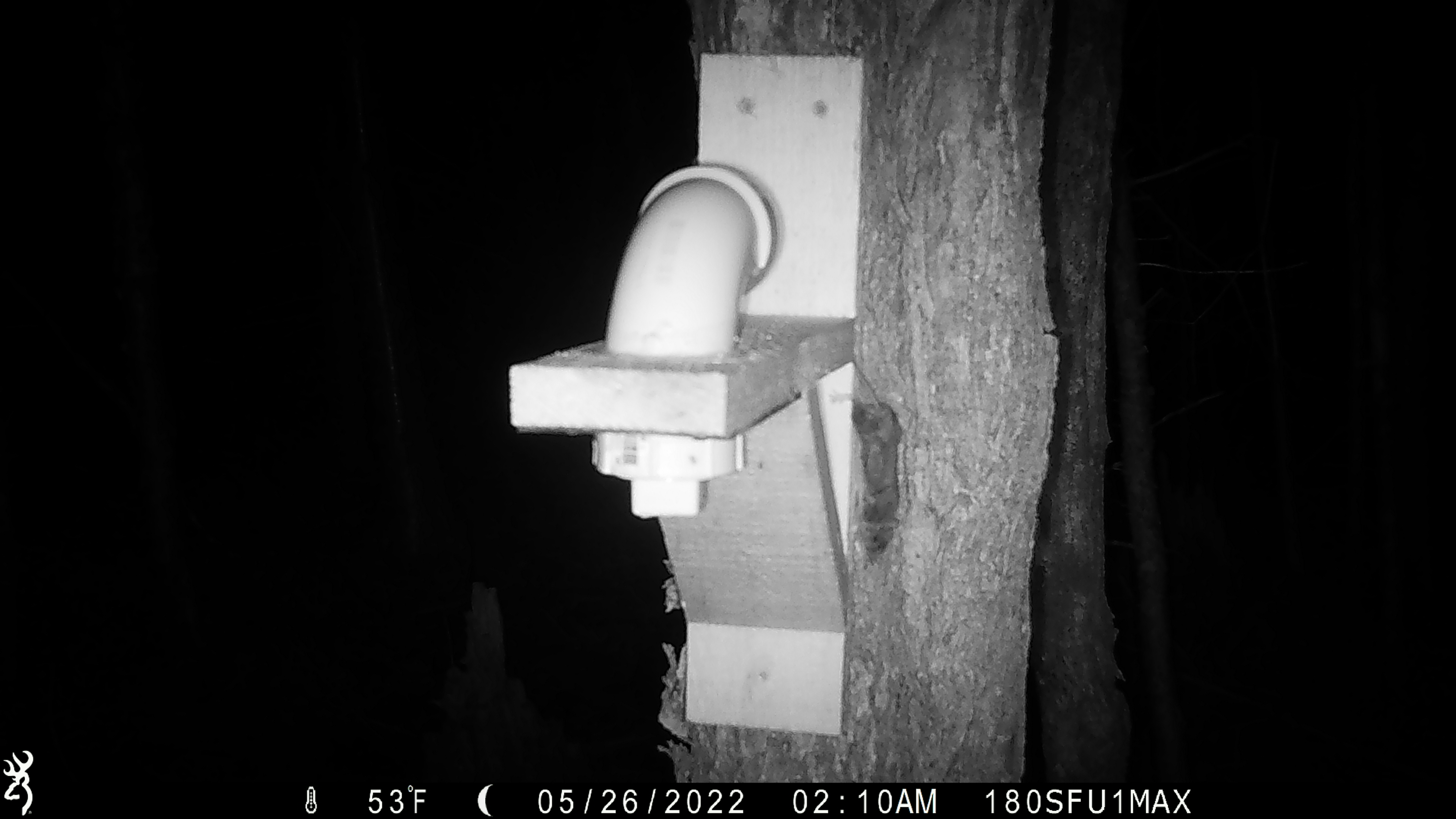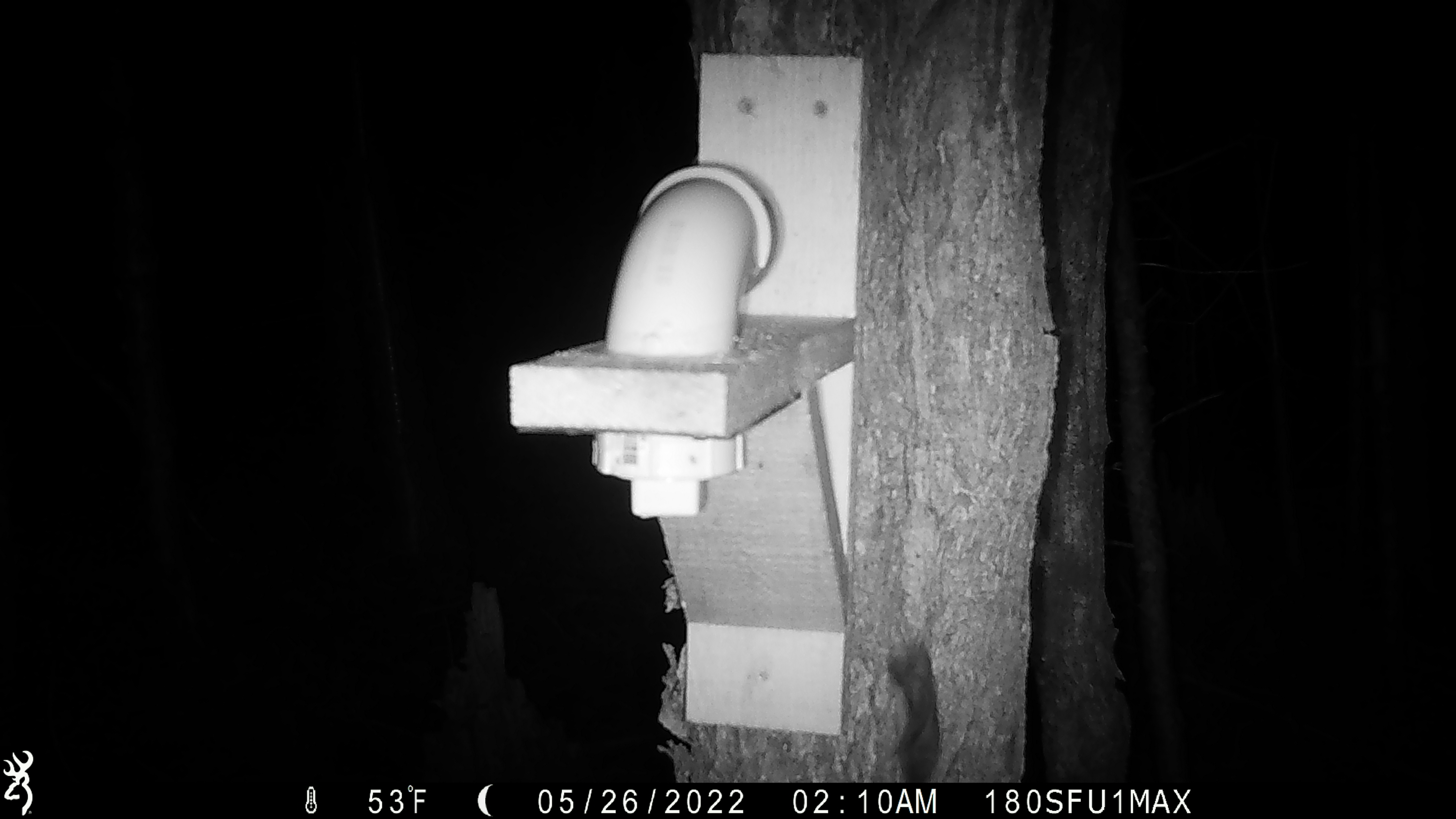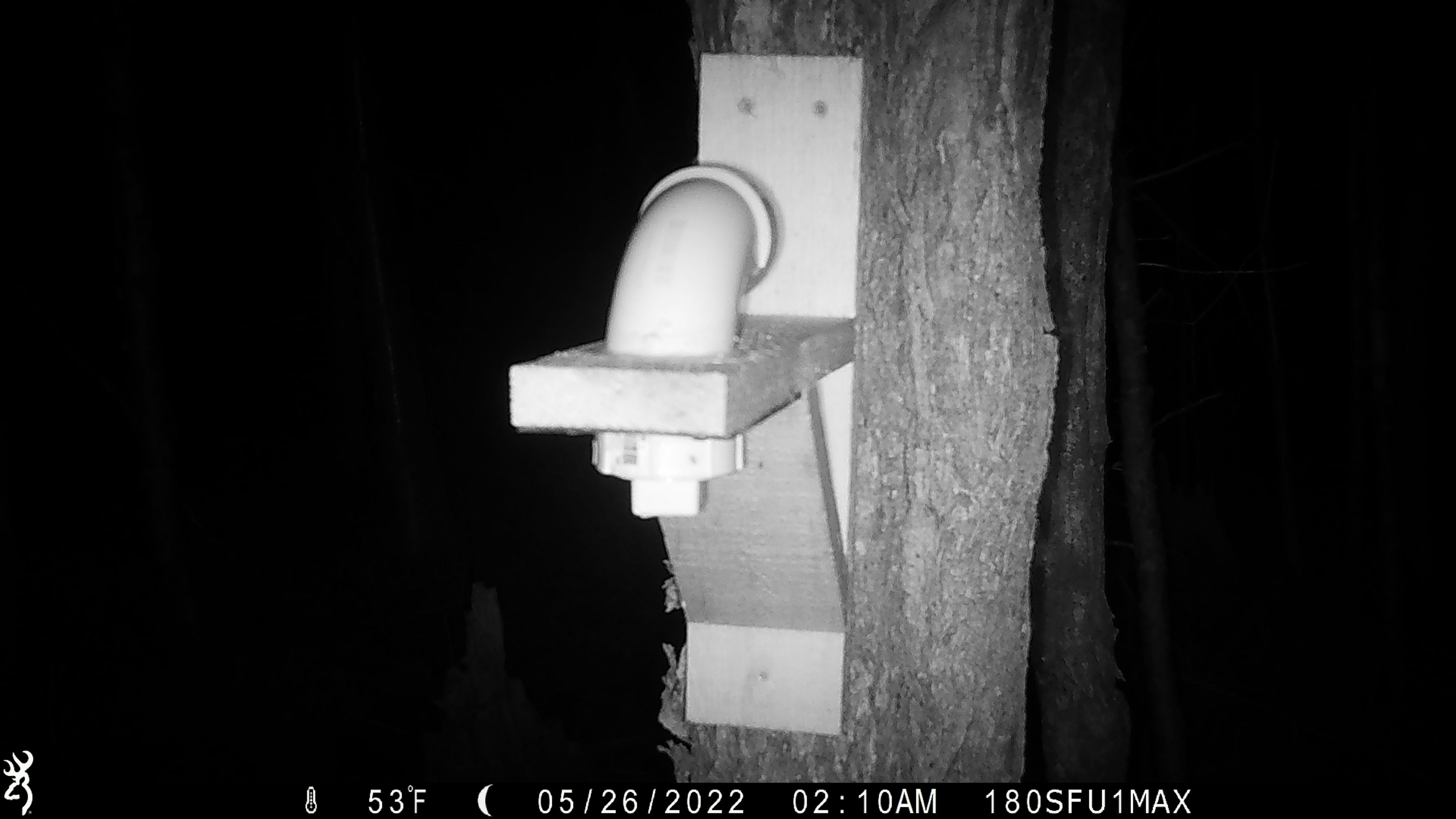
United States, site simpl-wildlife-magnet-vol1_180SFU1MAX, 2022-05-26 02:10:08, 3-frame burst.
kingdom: Animalia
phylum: Chordata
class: Mammalia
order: Rodentia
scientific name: Rodentia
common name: mouse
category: mouse sp.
Mouse sp. (mouse) (Rodentia).